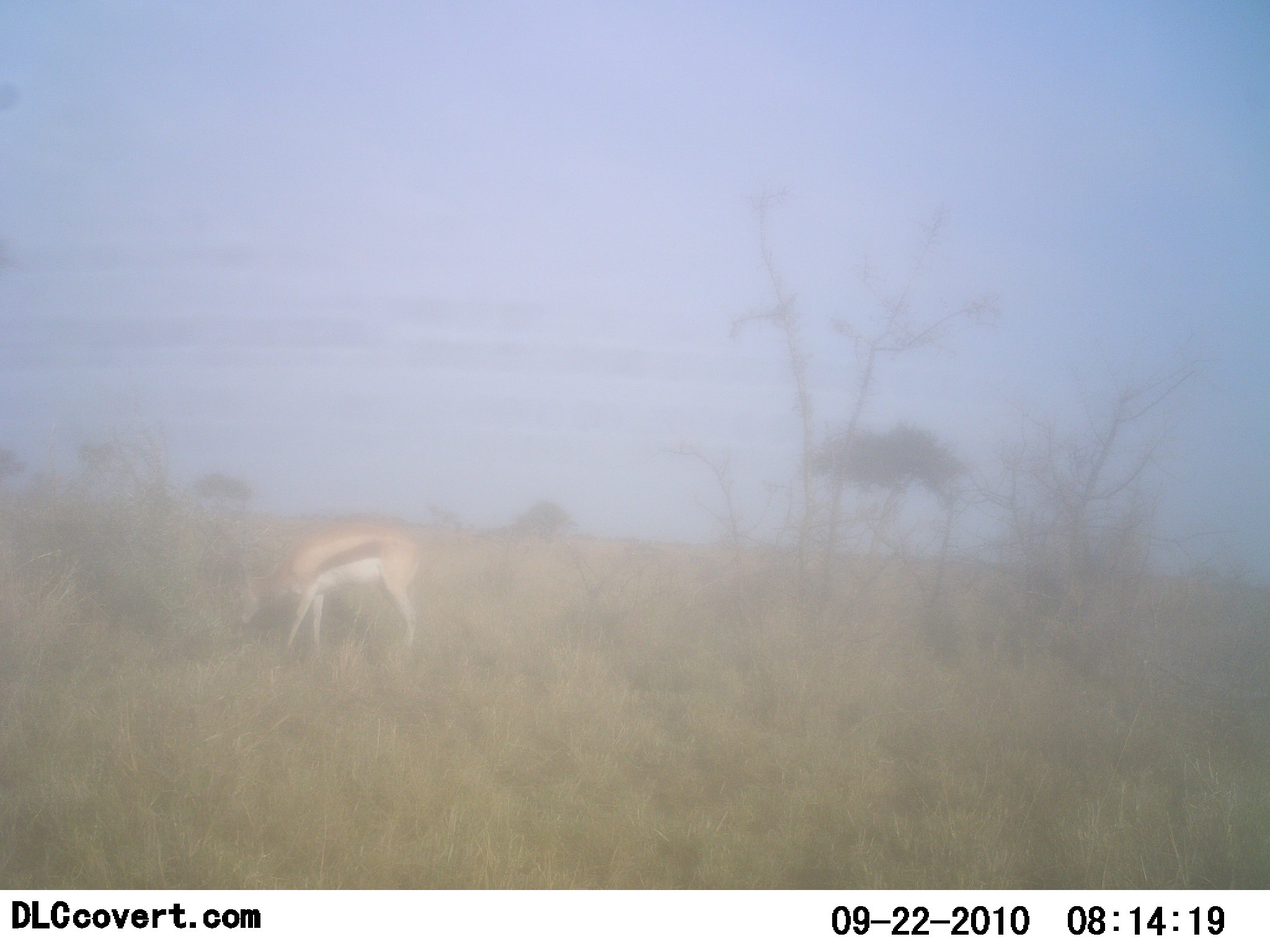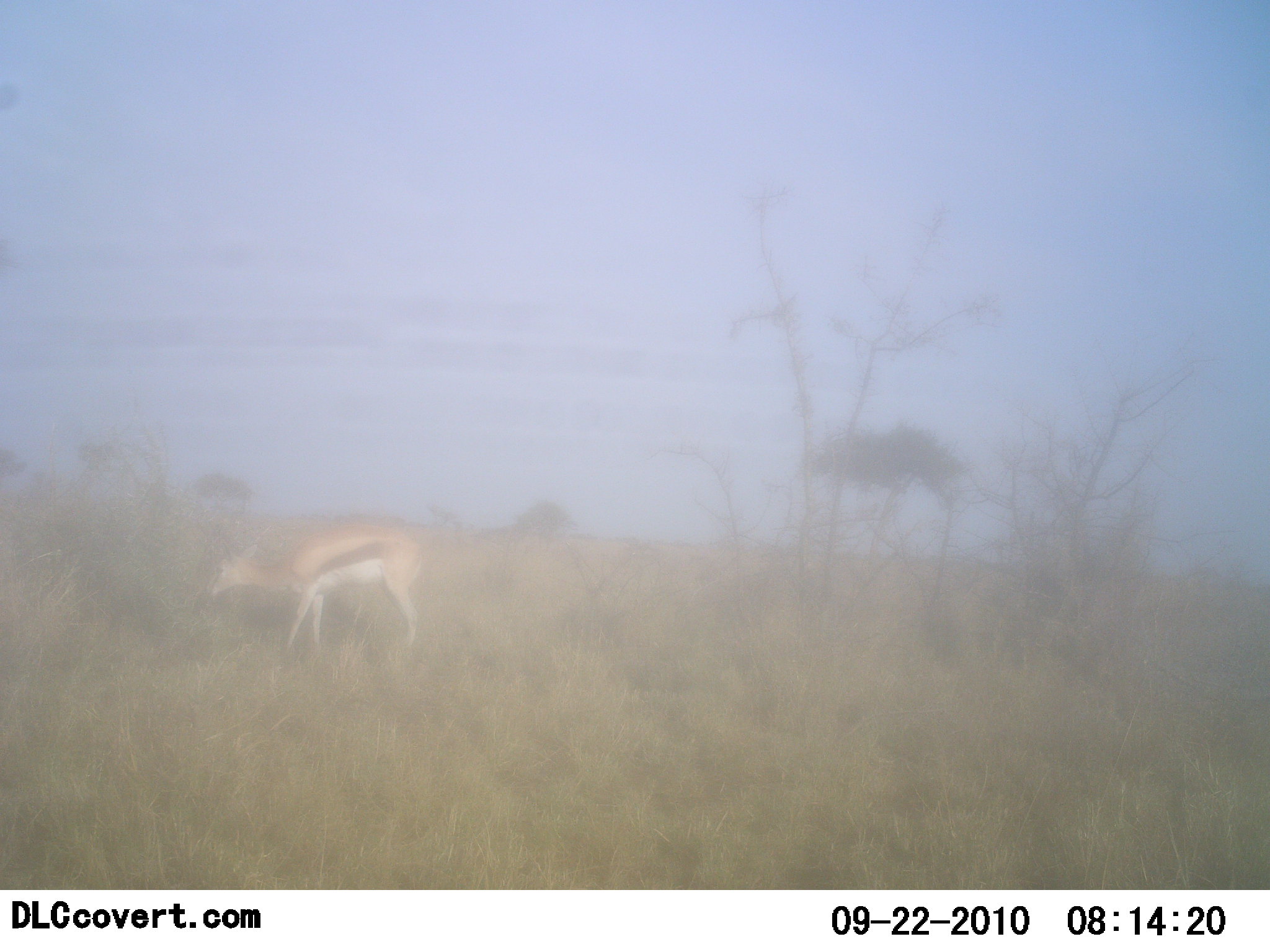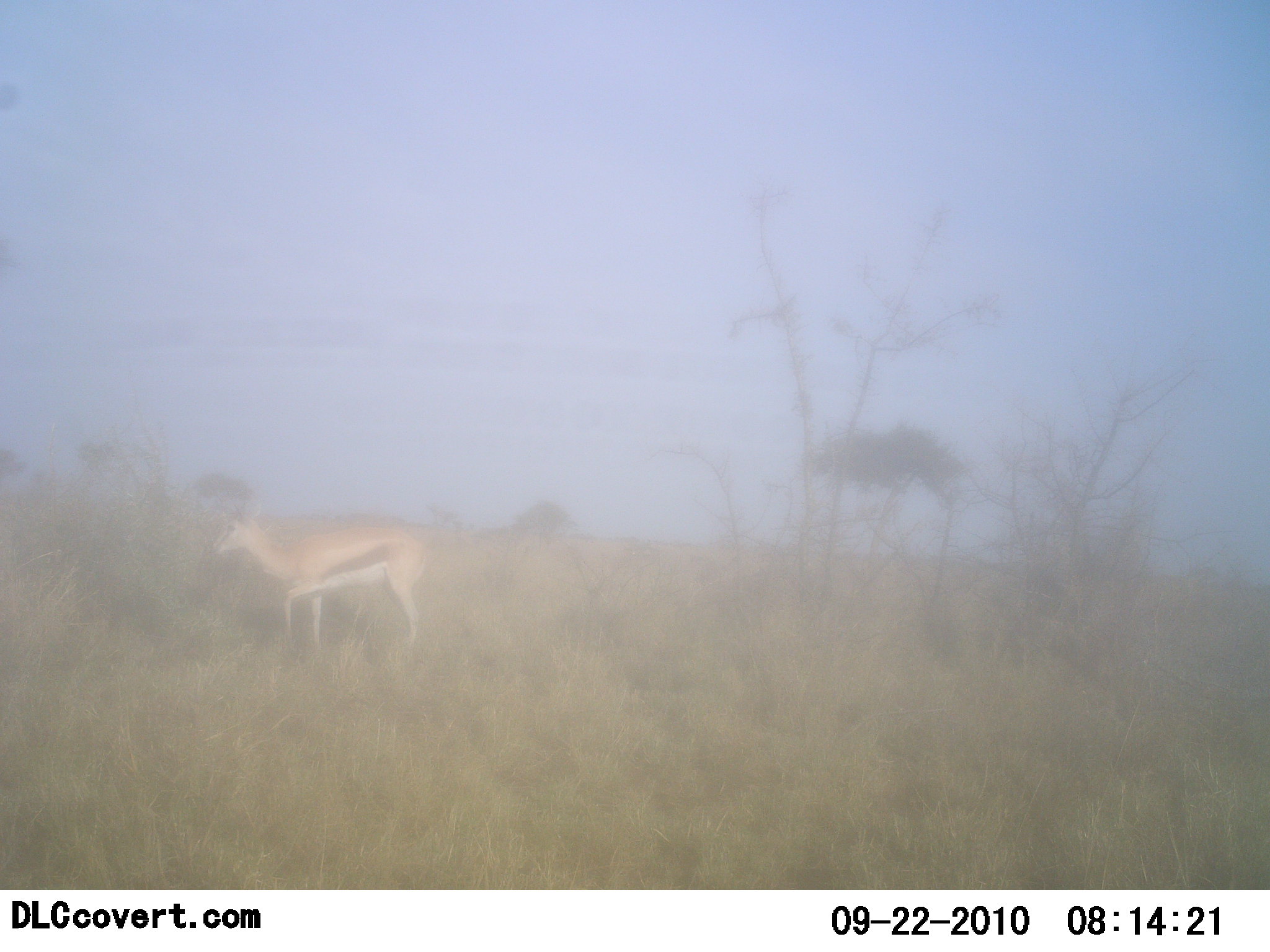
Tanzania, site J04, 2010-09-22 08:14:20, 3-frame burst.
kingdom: Animalia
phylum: Chordata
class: Mammalia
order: Artiodactyla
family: Bovidae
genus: Eudorcas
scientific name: Eudorcas thomsonii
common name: thomson's gazelle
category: gazellethomsons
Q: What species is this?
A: Gazellethomsons (thomson's gazelle) (Eudorcas thomsonii).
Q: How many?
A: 1.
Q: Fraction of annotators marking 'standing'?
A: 53%.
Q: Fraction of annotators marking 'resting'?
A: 0%.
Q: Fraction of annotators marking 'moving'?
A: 0%.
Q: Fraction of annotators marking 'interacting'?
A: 0%.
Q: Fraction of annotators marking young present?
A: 0%.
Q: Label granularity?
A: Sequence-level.